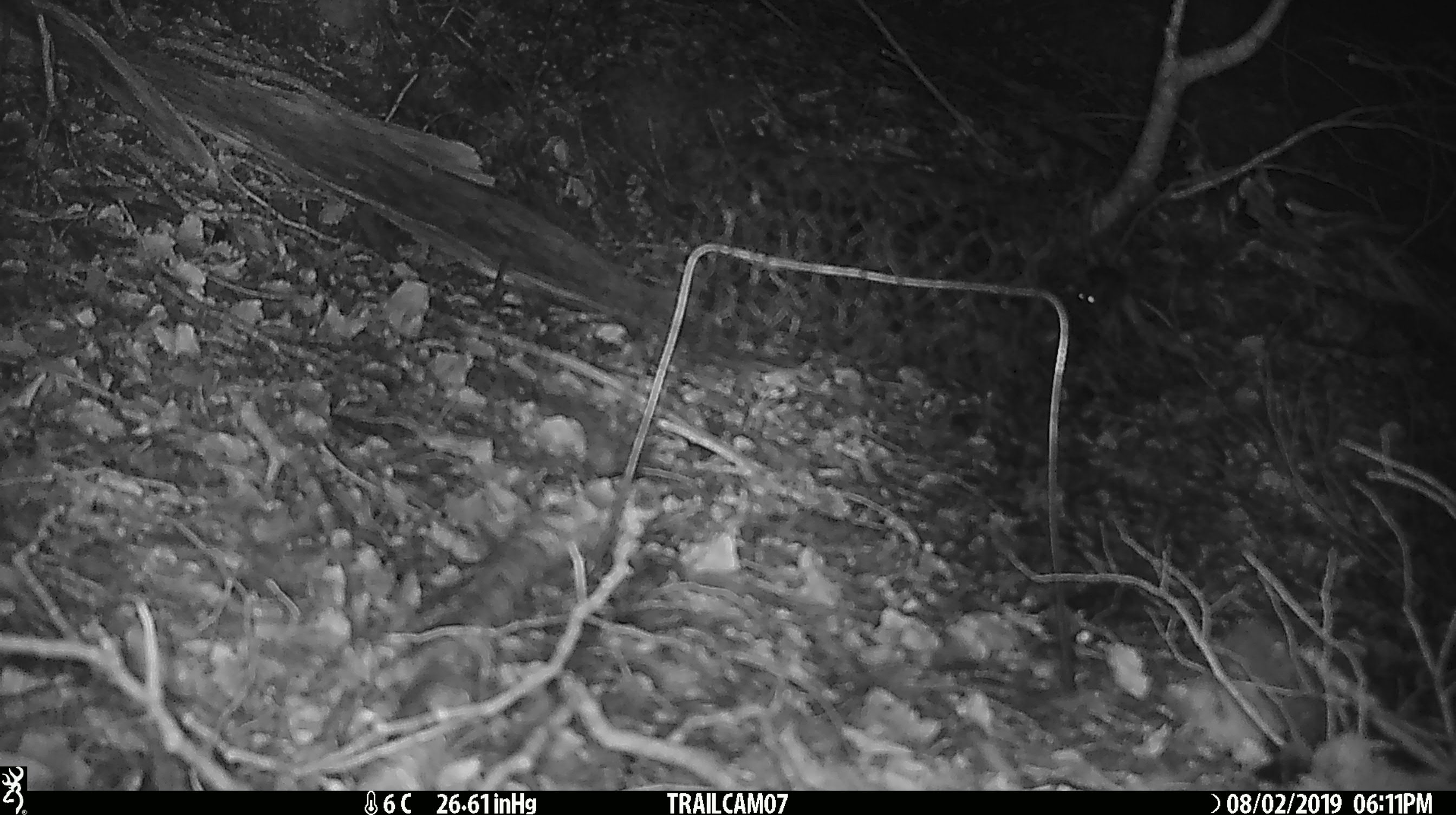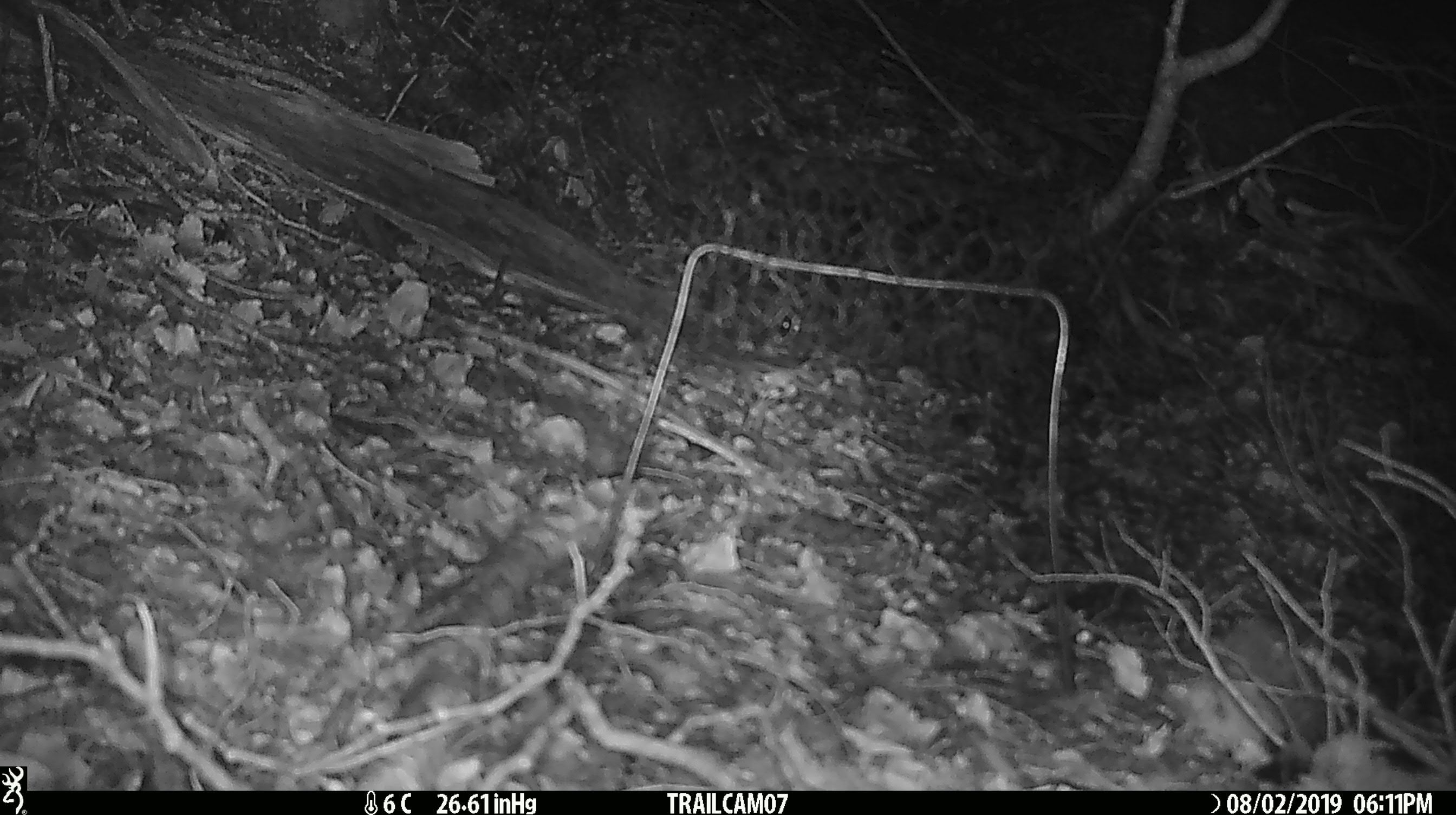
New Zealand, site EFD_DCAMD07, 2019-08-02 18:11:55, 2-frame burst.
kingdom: Animalia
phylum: Chordata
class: Mammalia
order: Rodentia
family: Muridae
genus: Mus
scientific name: Mus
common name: mouse